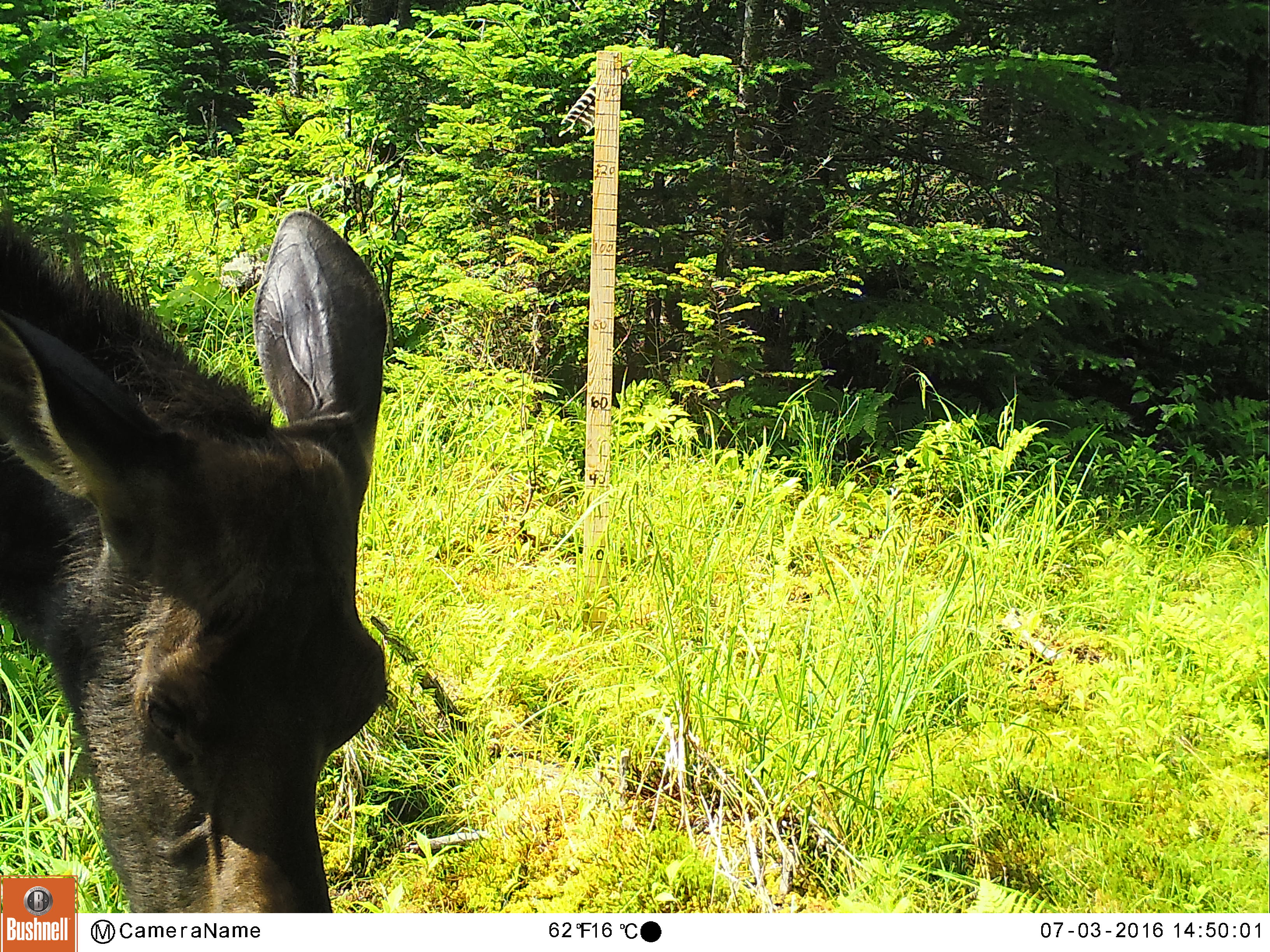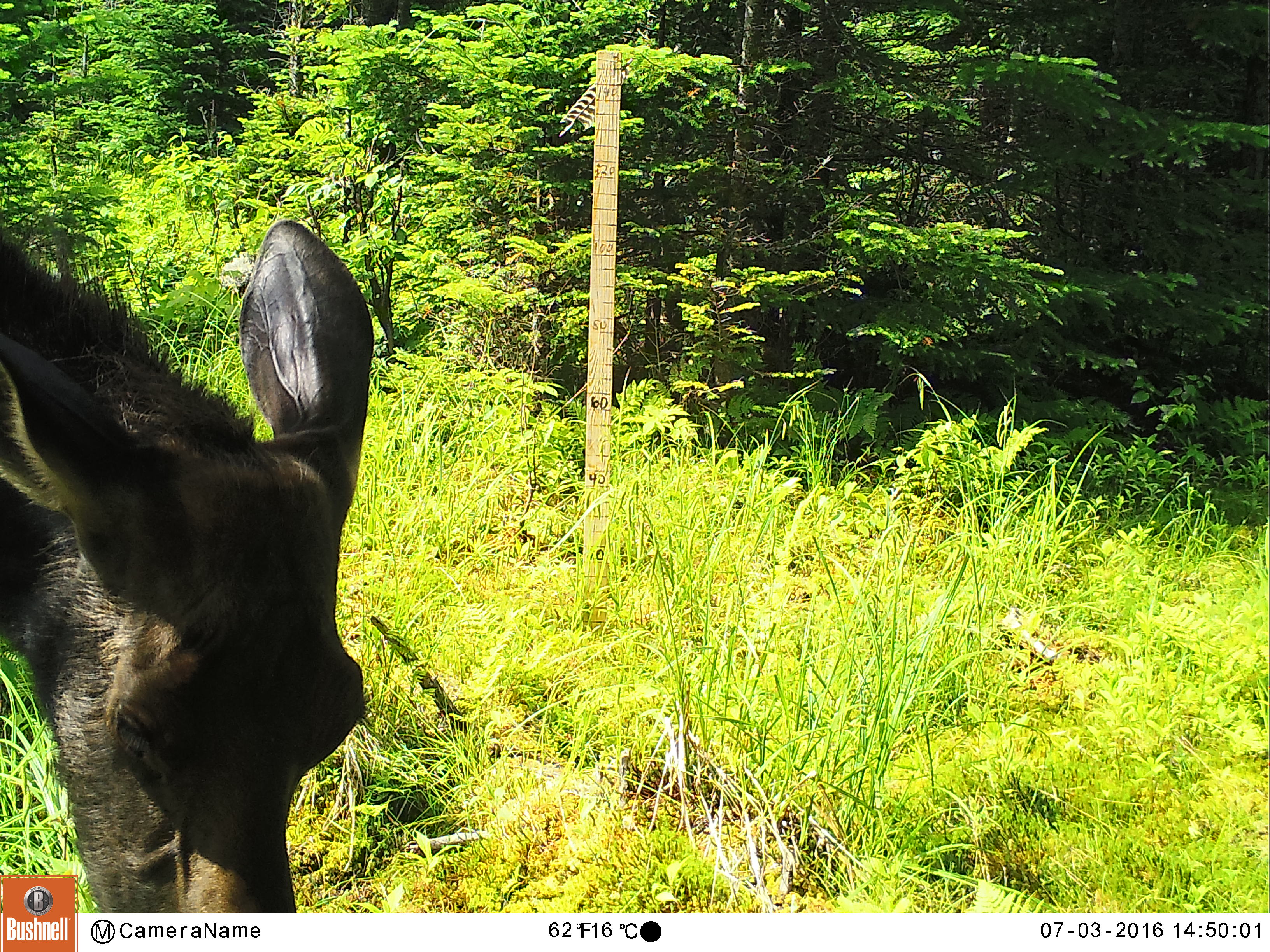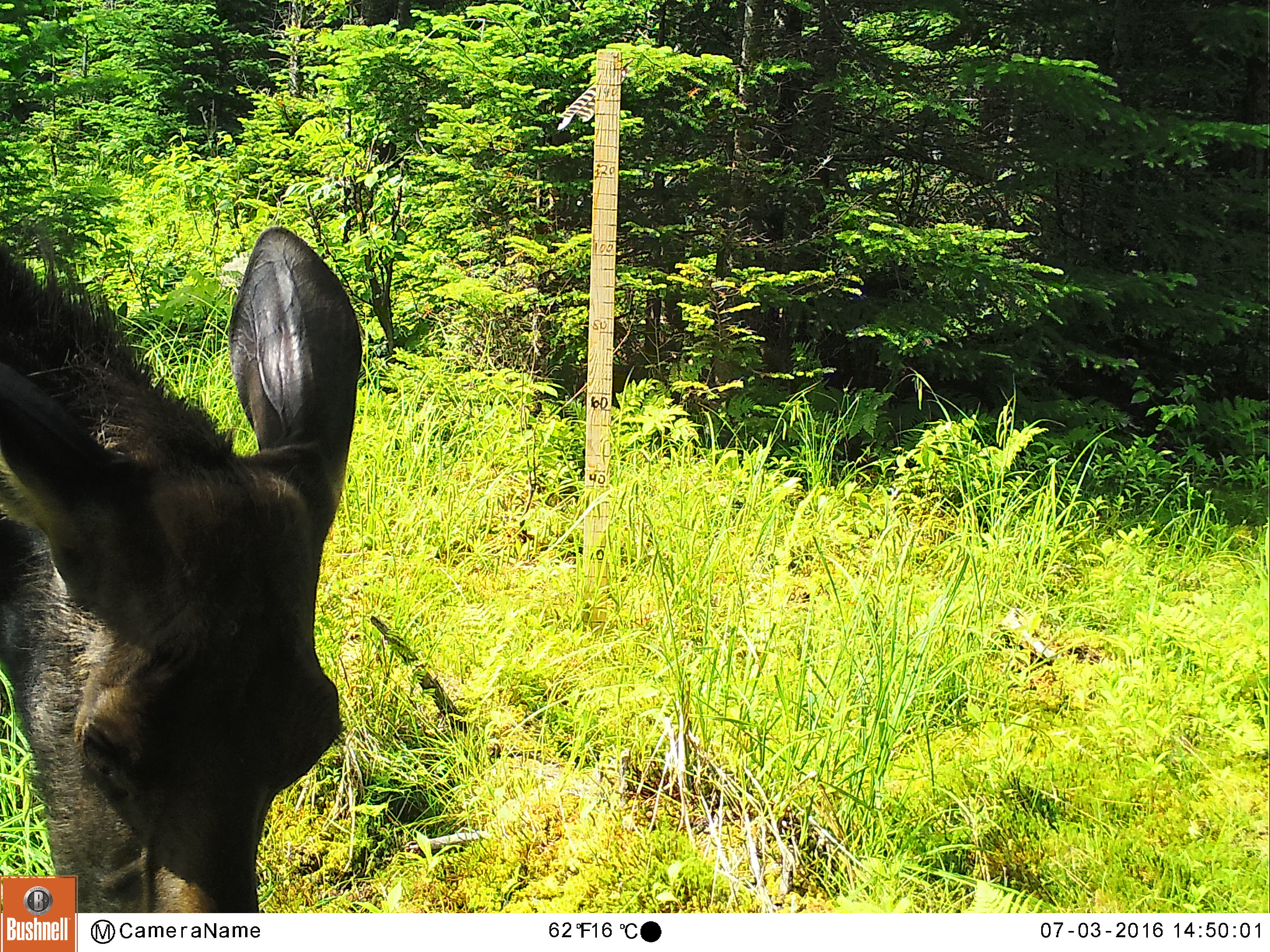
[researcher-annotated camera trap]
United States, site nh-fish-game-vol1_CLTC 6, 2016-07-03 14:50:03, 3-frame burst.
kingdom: Animalia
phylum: Chordata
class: Mammalia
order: Artiodactyla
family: Cervidae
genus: Alces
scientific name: Alces alces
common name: moose